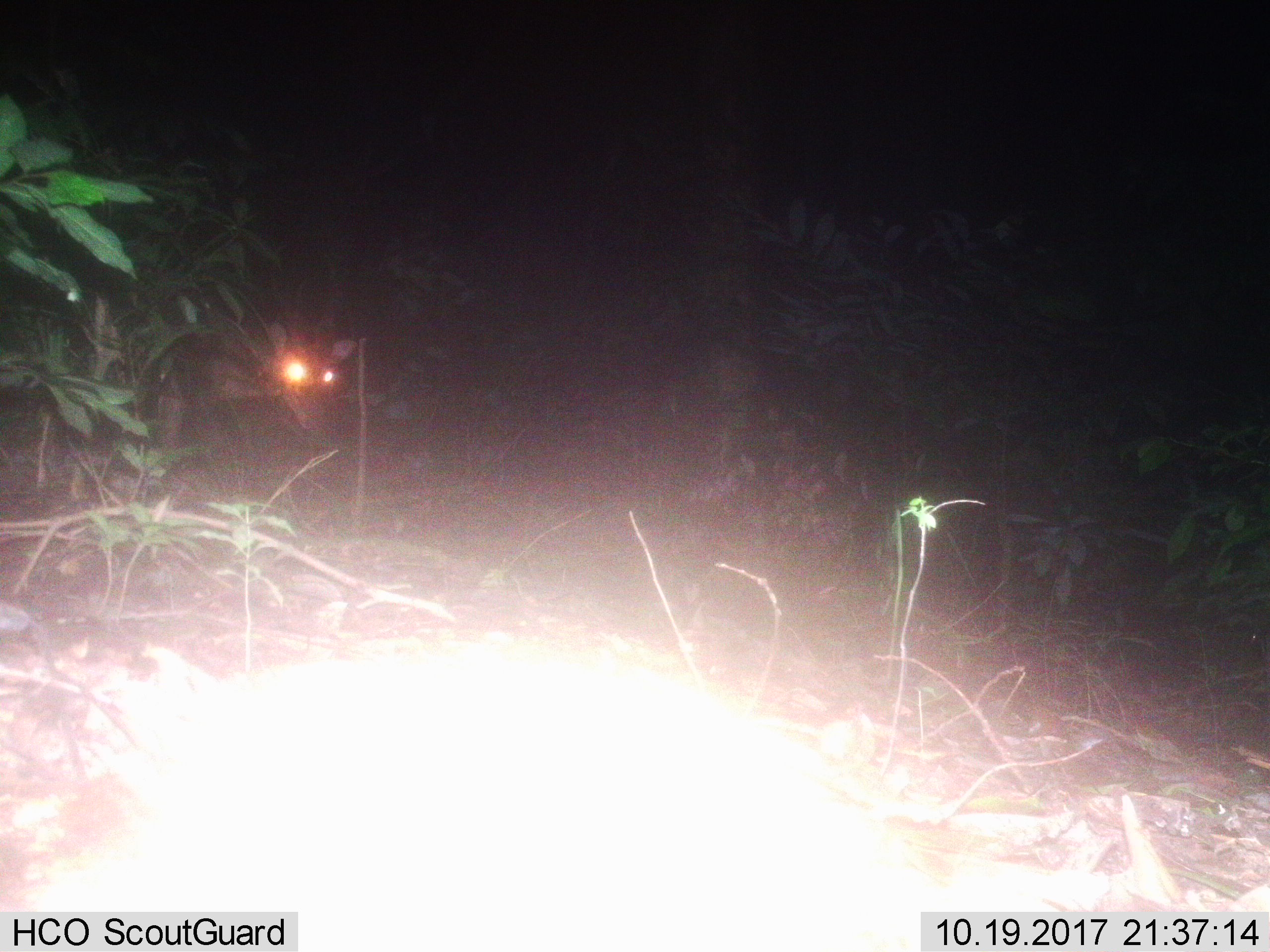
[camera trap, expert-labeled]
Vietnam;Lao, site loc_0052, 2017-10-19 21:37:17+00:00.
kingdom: Animalia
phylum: Chordata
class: Mammalia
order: Artiodactyla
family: Cervidae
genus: Muntiacus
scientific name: Muntiacus vuquangensis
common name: large-antlered muntjac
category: large antlered muntjac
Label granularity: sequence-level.